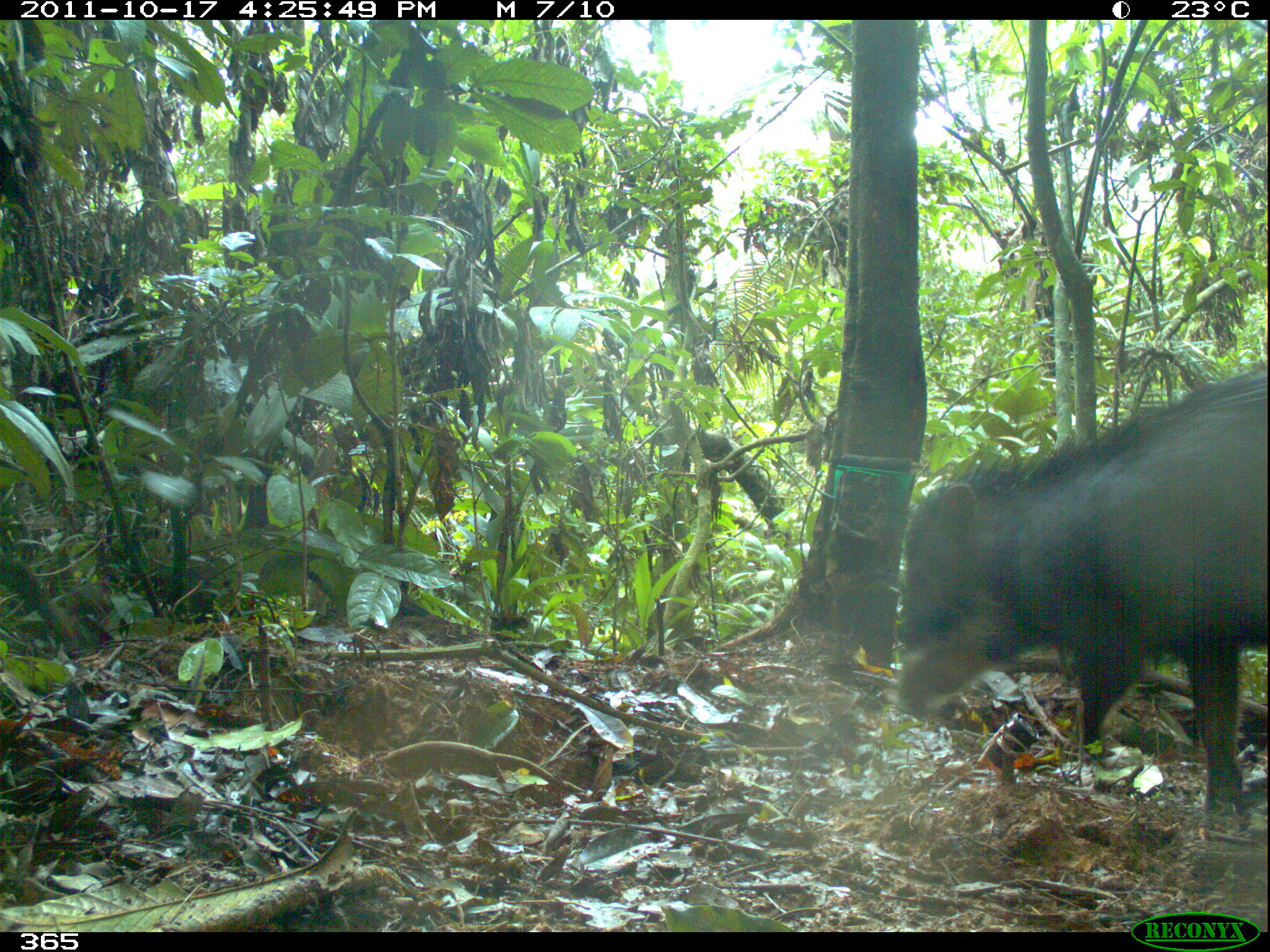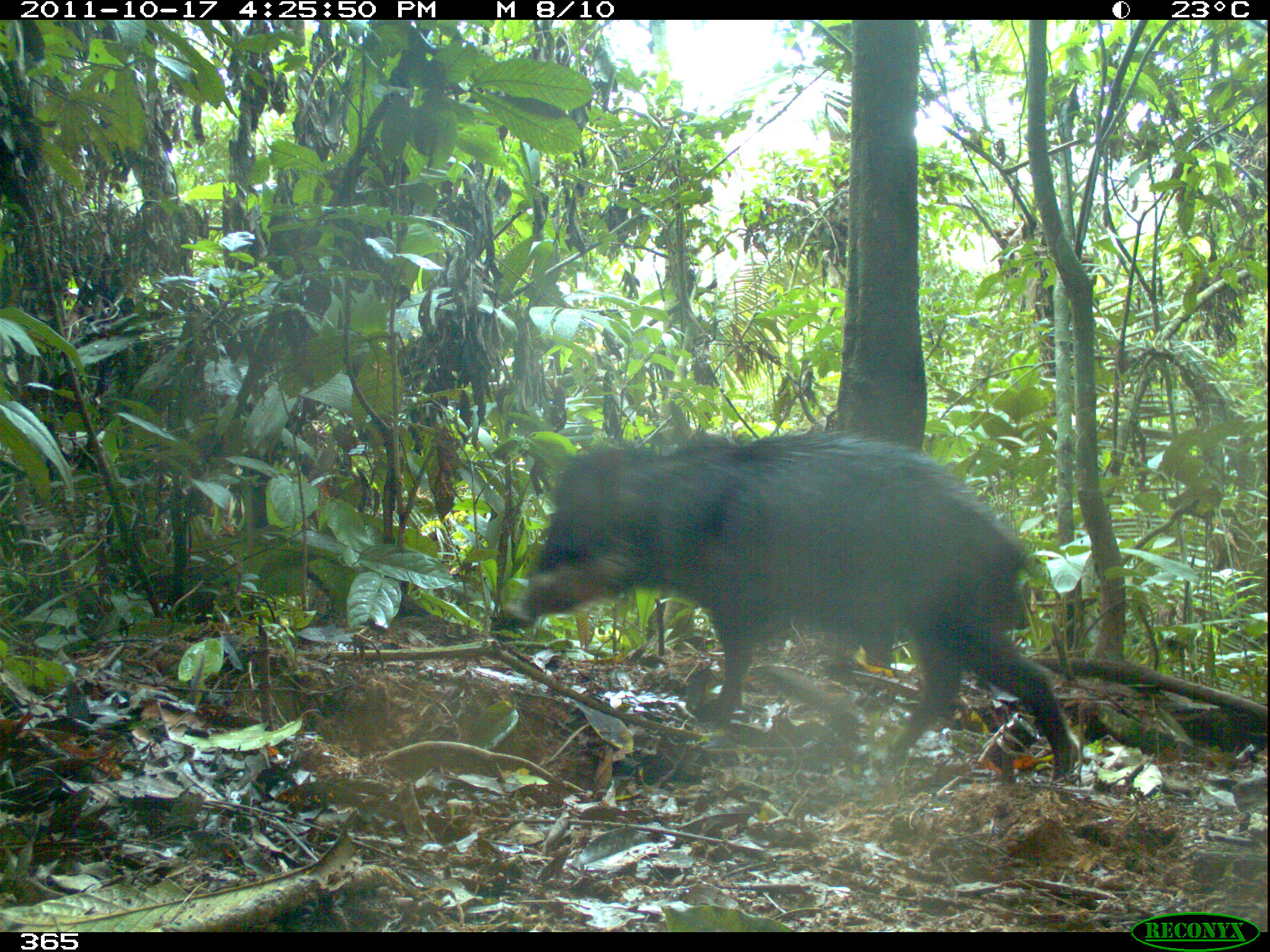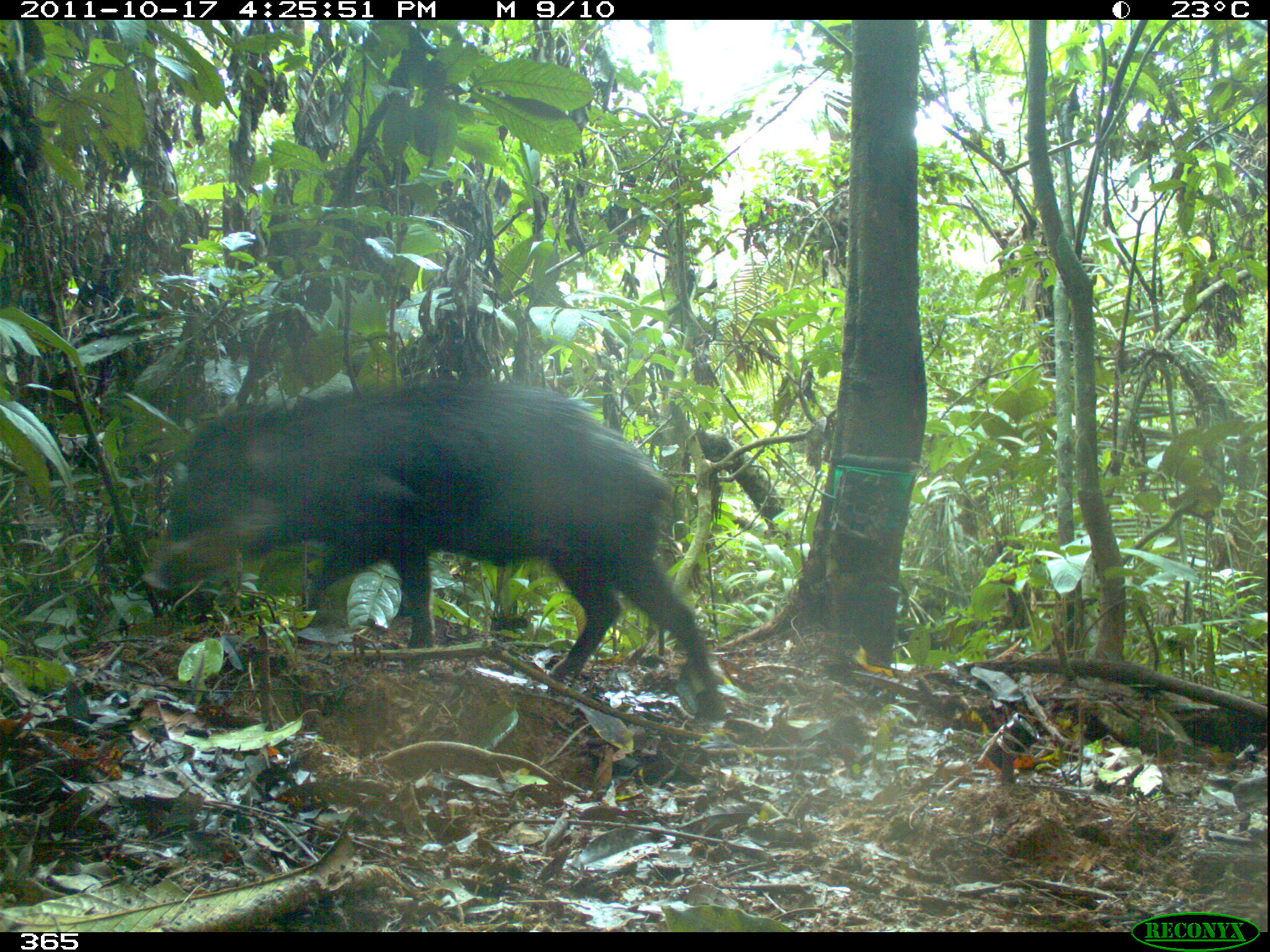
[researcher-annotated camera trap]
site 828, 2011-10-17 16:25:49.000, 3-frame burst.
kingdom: Animalia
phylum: Chordata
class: Mammalia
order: Artiodactyla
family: Tayassuidae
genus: Tayassu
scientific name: Tayassu pecari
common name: white-lipped peccary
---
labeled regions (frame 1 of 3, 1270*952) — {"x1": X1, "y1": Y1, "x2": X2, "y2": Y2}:
tayassu pecari: {"x1": 893, "y1": 364, "x2": 1268, "y2": 838}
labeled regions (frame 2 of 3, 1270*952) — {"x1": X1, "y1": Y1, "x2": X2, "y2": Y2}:
tayassu pecari: {"x1": 503, "y1": 430, "x2": 1078, "y2": 784}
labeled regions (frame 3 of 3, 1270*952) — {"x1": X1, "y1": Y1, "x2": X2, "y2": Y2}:
tayassu pecari: {"x1": 140, "y1": 379, "x2": 732, "y2": 709}